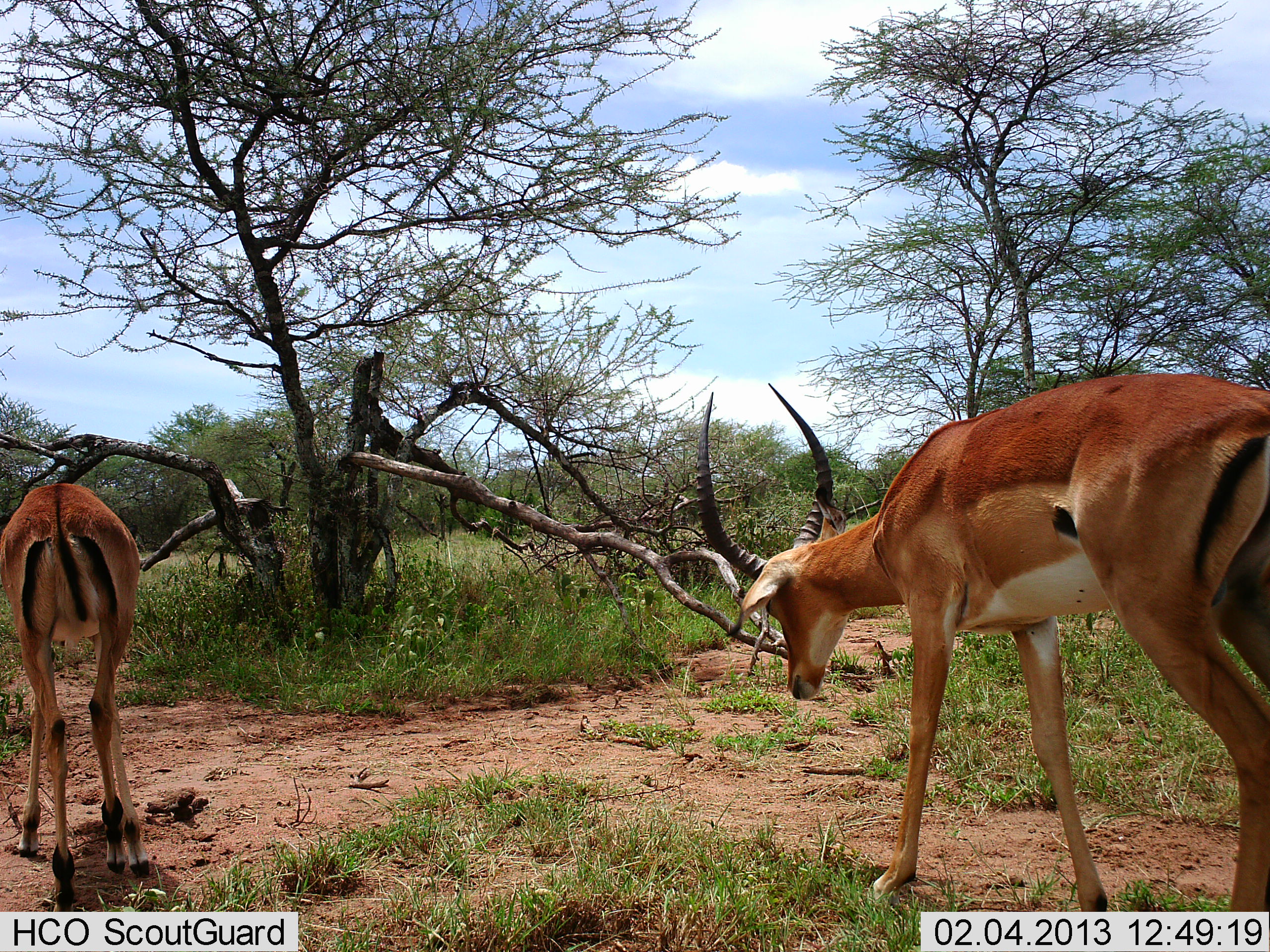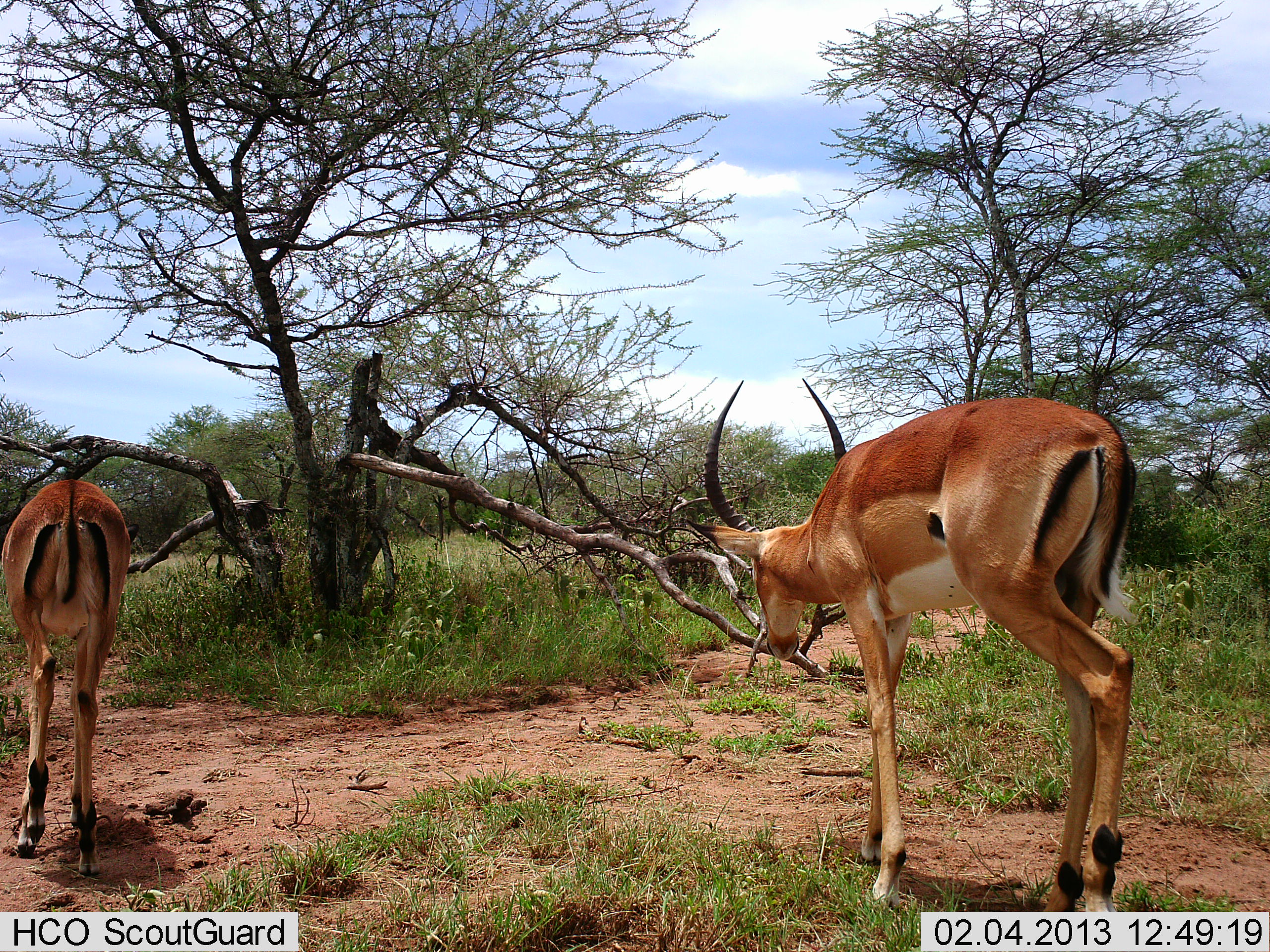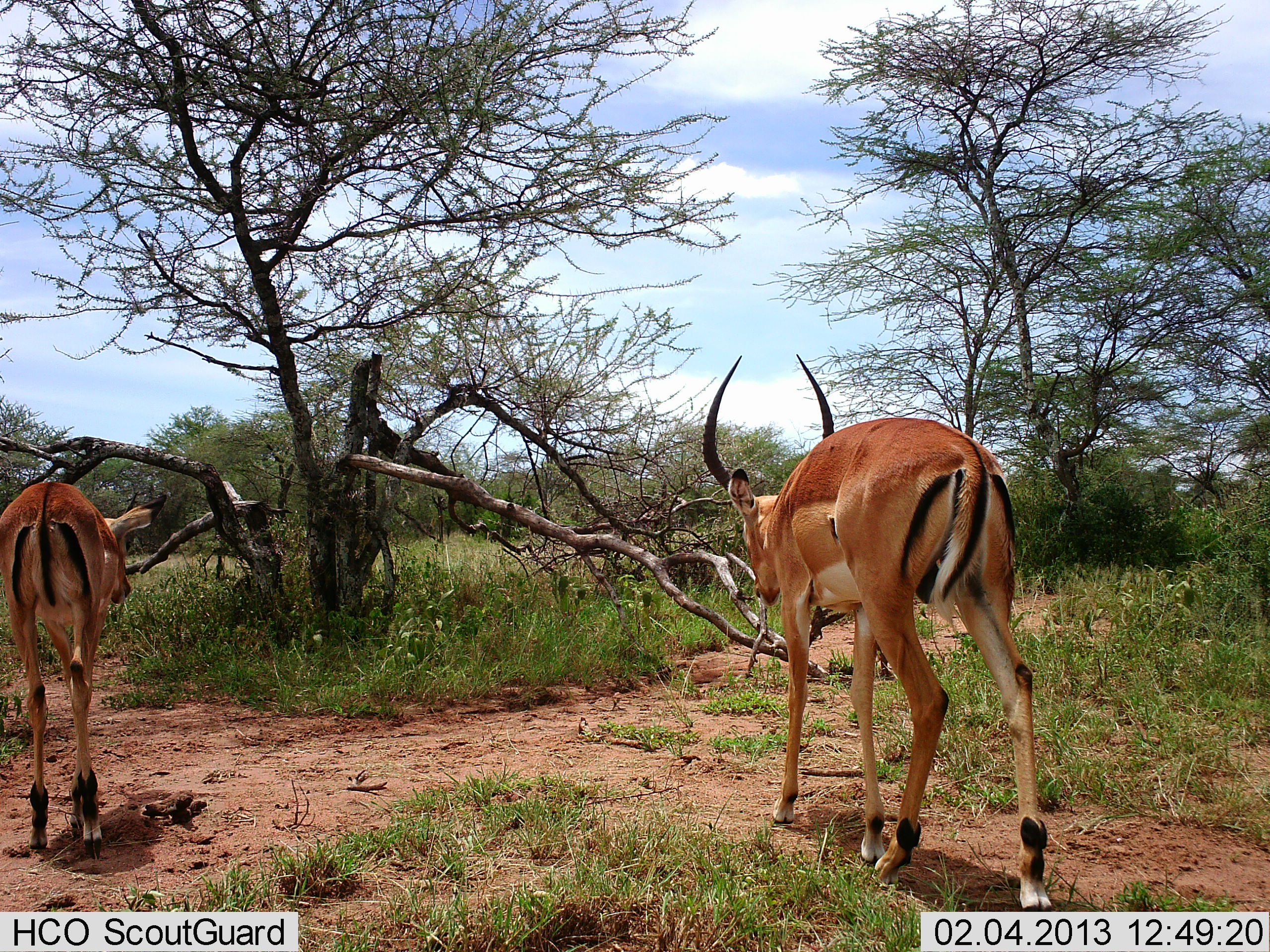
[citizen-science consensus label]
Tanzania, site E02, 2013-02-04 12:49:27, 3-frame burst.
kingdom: Animalia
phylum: Chordata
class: Mammalia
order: Artiodactyla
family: Bovidae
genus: Aepyceros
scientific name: Aepyceros melampus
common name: impala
Impala (Aepyceros melampus), count 2. Behavior (volunteer vote fractions): standing 11%, resting 0%, moving 92%, interacting 0%. Young present (vote fraction): 0%. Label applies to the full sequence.